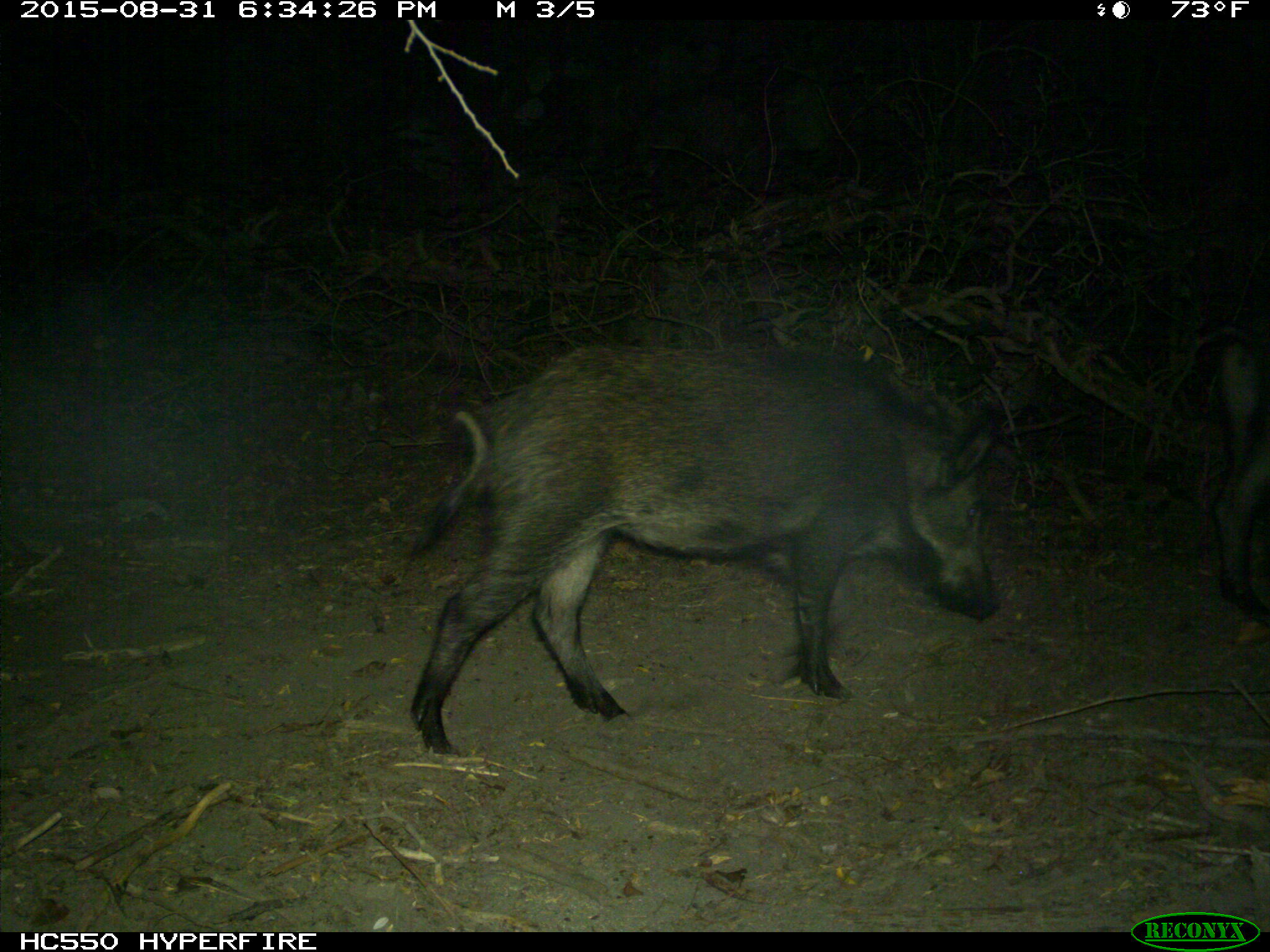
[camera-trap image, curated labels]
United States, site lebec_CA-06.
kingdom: Animalia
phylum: Chordata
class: Mammalia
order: Artiodactyla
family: Suidae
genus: Sus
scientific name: Sus scrofa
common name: wild boar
Sus scrofa (wild boar).